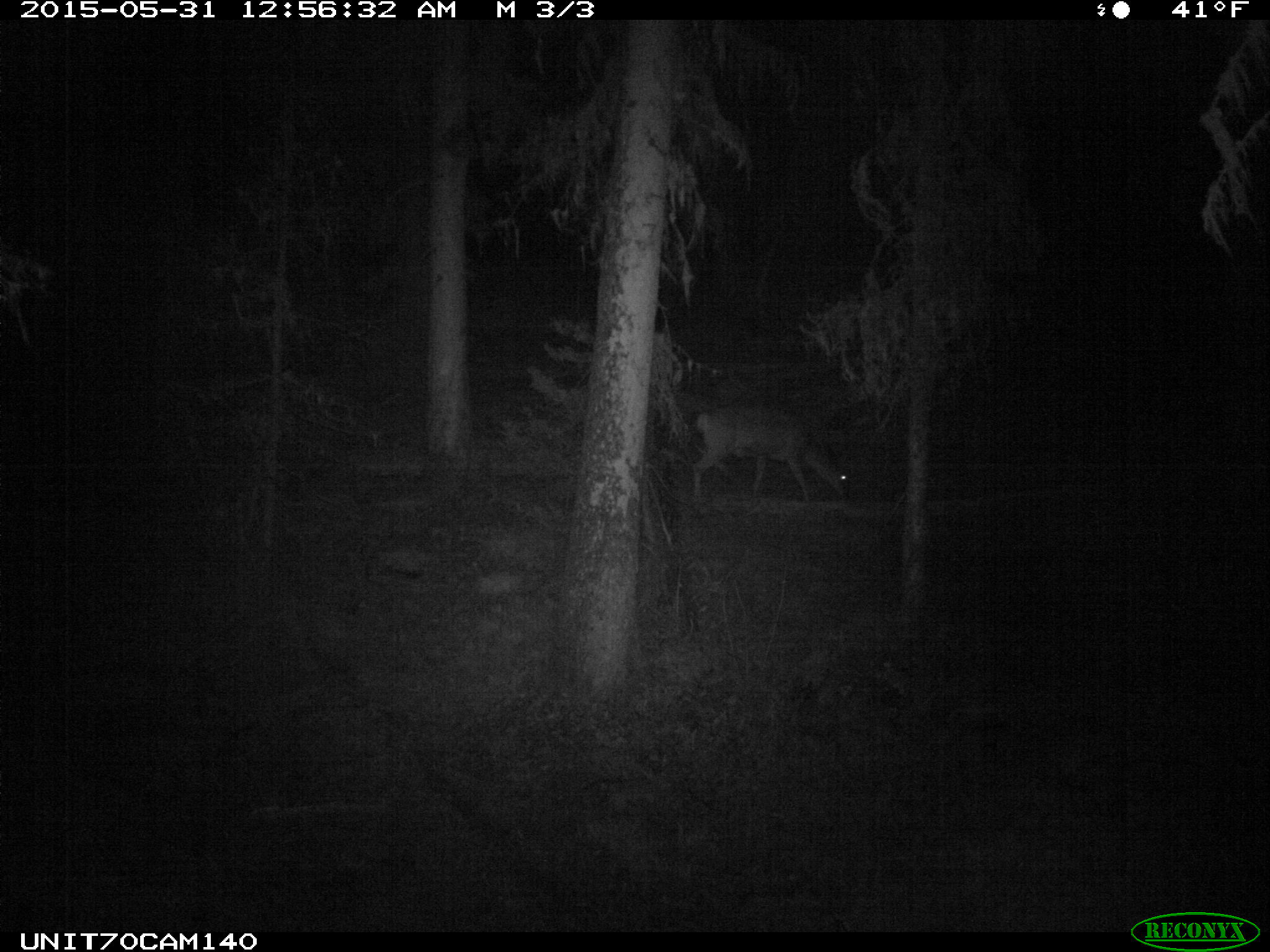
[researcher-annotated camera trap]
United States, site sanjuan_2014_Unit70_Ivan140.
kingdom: Animalia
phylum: Chordata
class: Mammalia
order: Artiodactyla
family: Cervidae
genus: Odocoileus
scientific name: Odocoileus hemionus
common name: mule deer